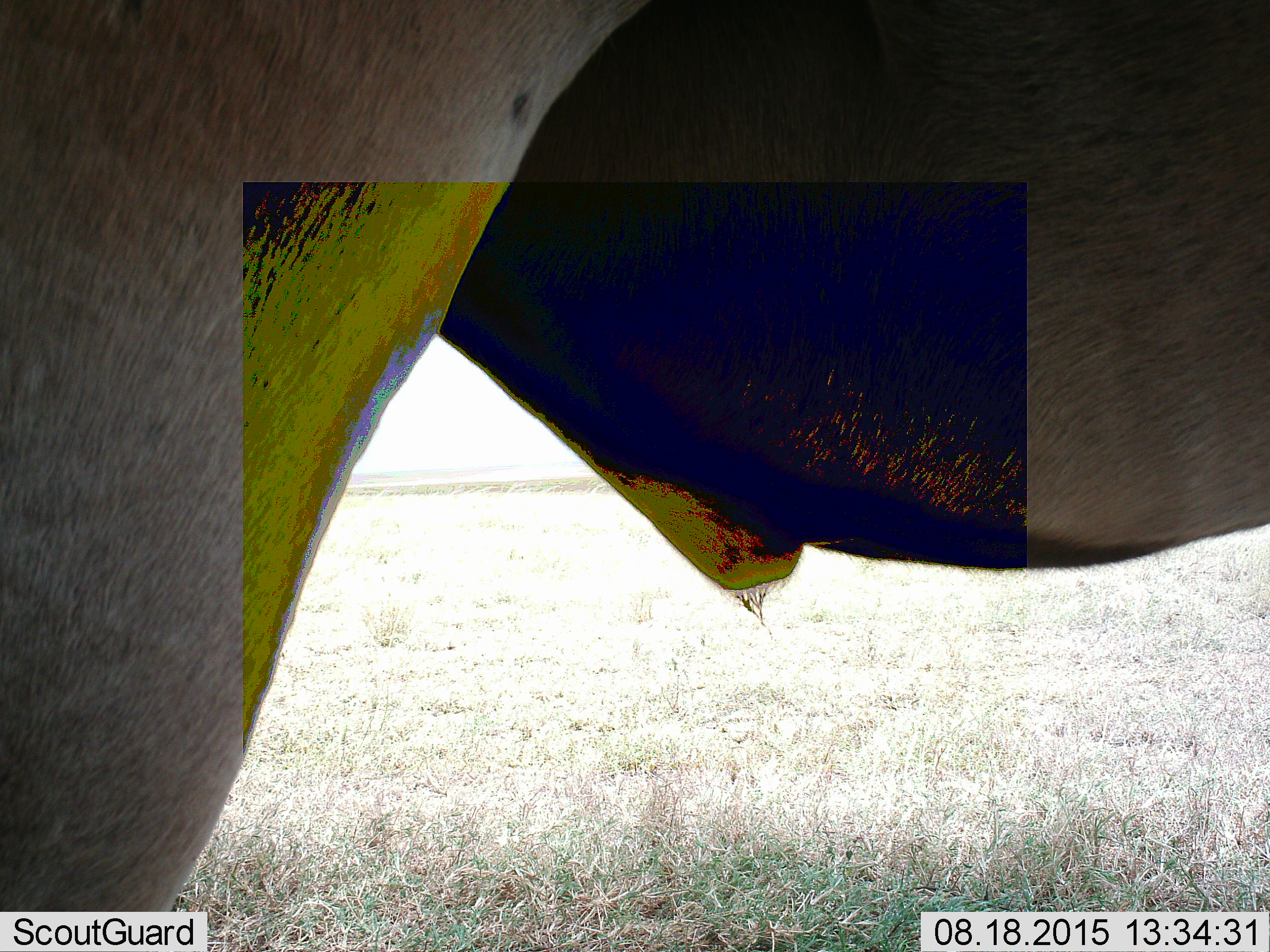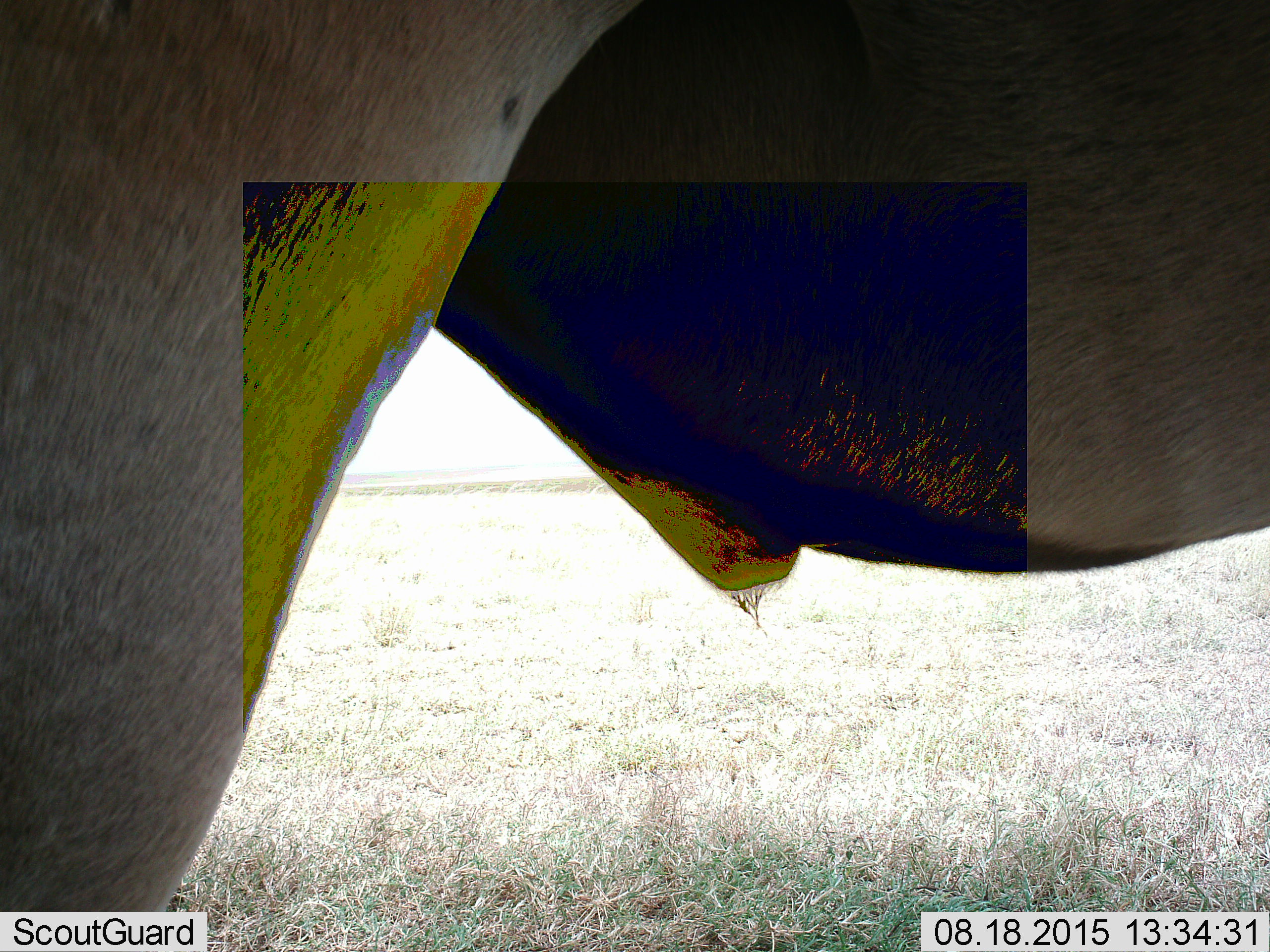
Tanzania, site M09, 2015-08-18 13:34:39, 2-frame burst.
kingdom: Animalia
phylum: Chordata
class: Mammalia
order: Artiodactyla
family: Bovidae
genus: Alcelaphus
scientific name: Alcelaphus buselaphus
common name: hartebeest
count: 1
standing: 100%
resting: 0%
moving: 0%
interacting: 0%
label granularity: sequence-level